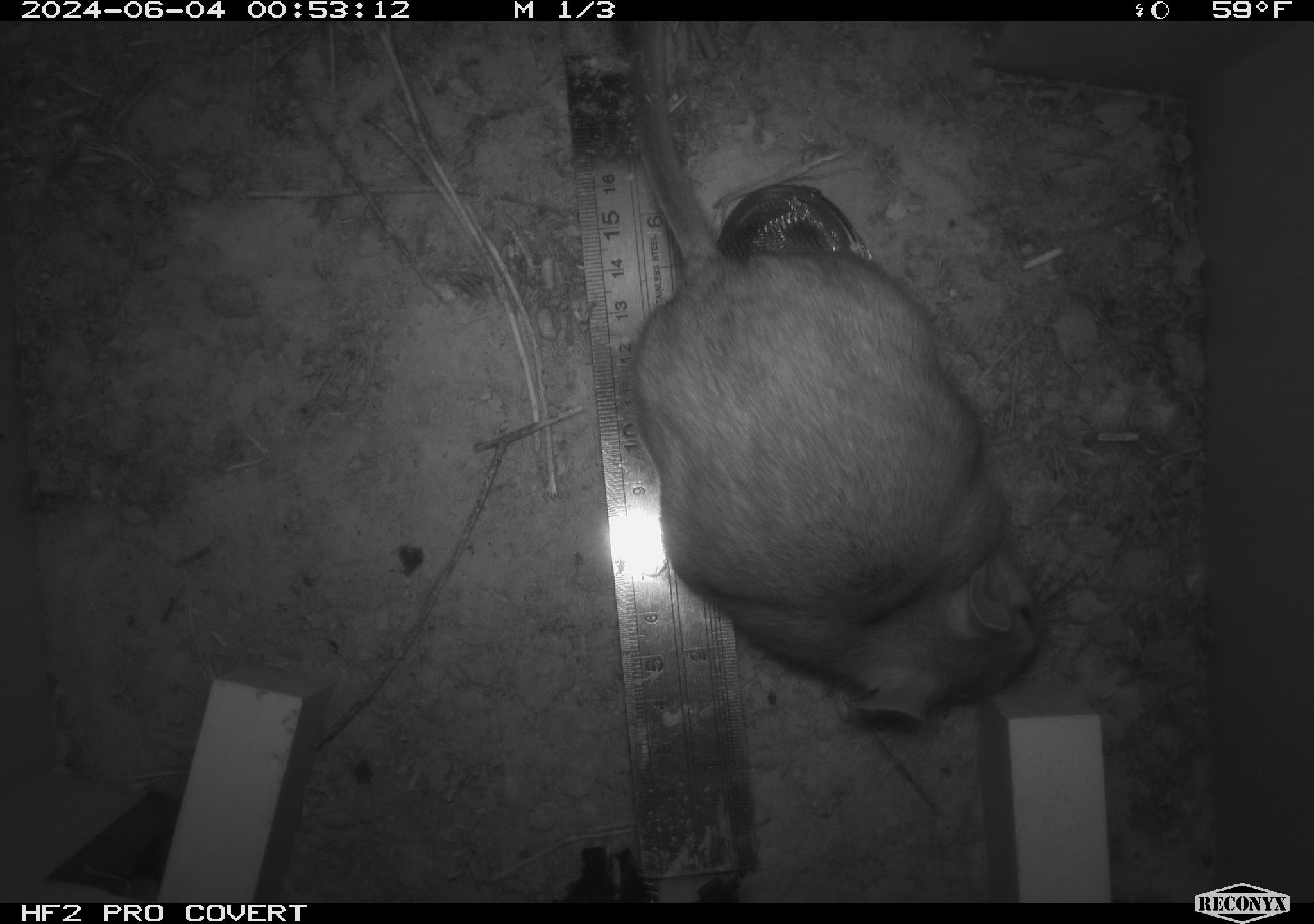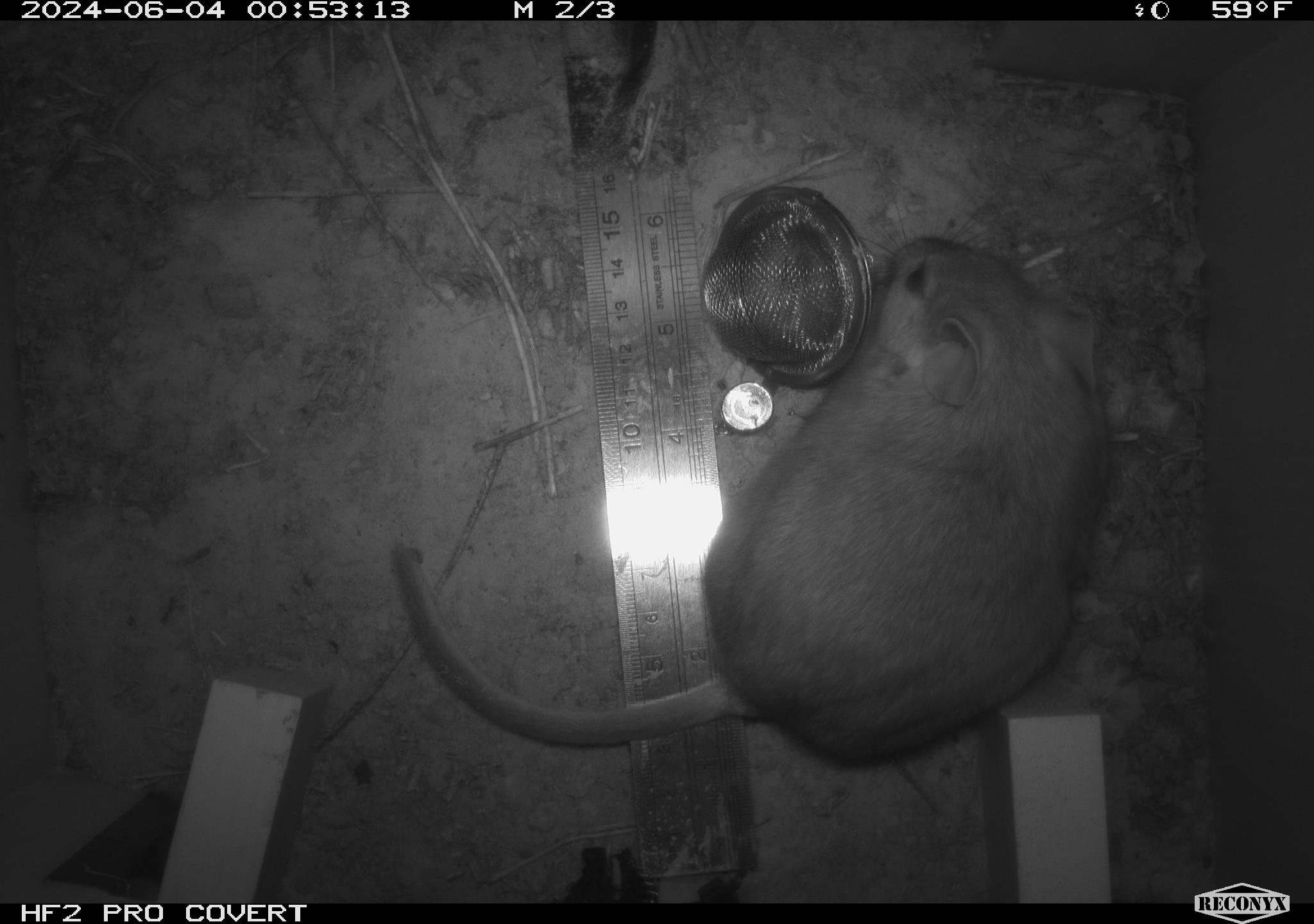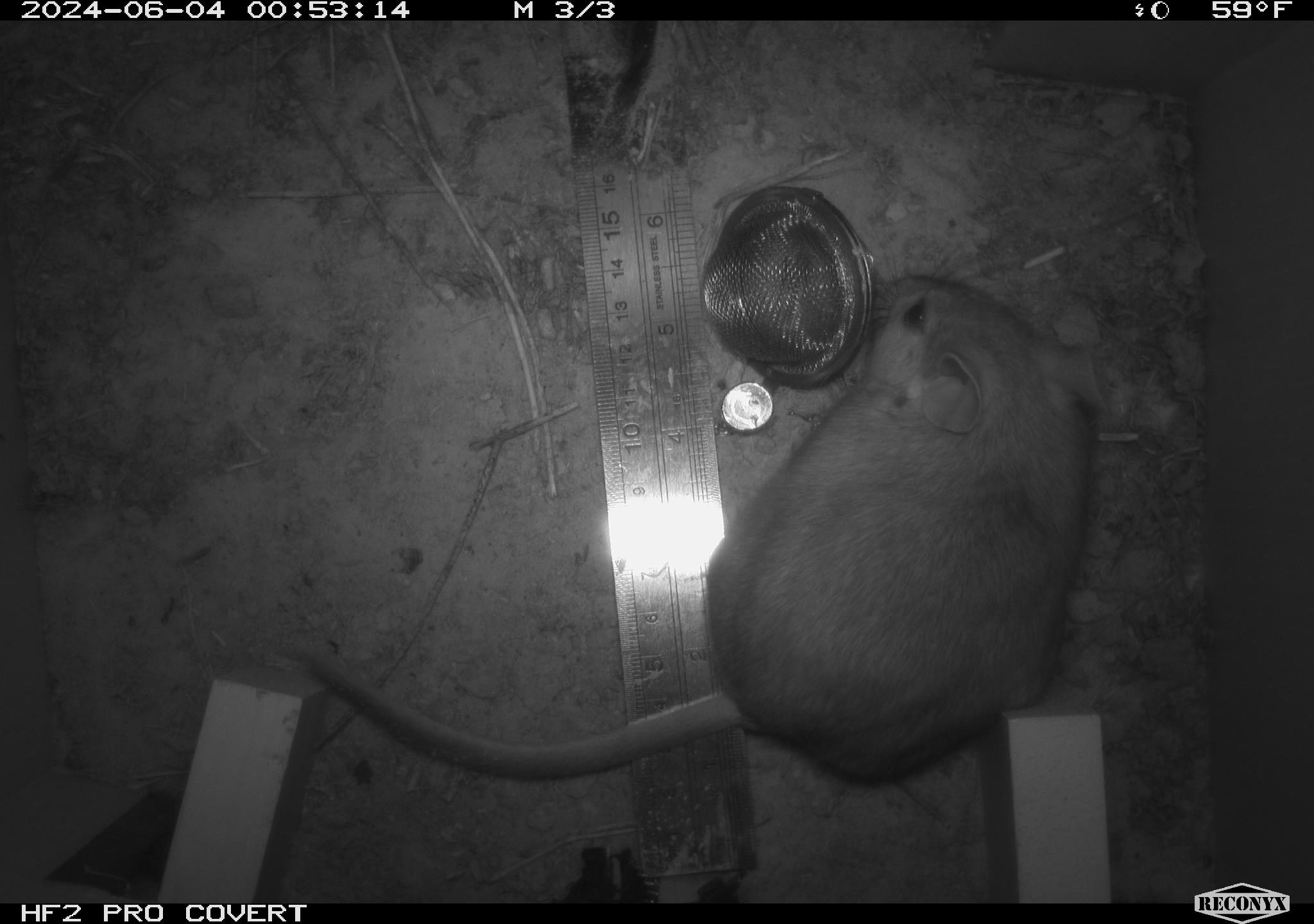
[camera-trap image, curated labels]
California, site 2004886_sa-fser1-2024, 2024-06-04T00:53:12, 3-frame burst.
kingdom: Animalia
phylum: Chordata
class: Mammalia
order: Rodentia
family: Sciuridae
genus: Neotamias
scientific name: Neotamias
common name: western chipmunks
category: neotamias species